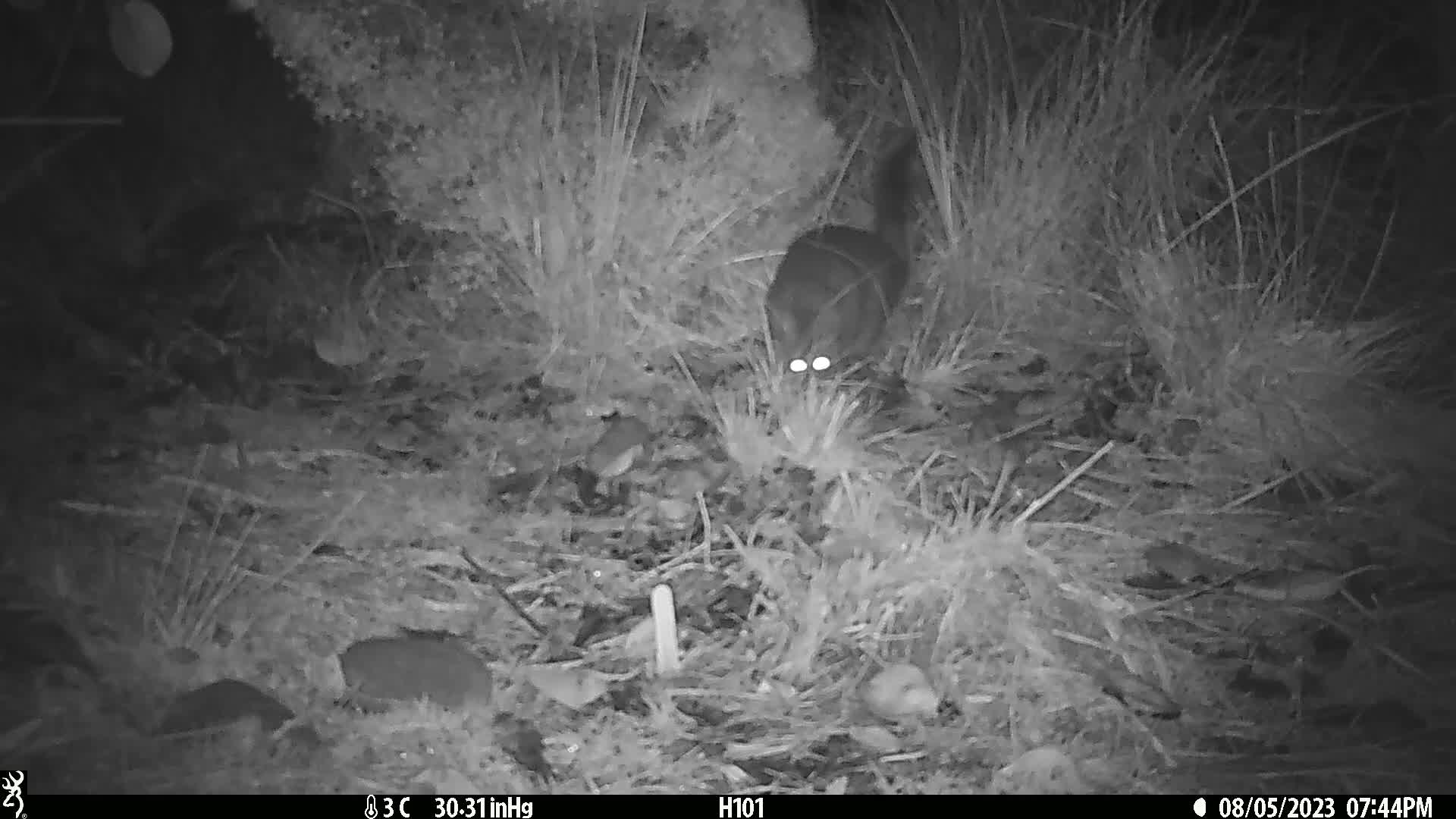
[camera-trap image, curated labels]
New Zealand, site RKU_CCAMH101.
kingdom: Animalia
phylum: Chordata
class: Mammalia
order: Diprotodontia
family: Phalangeridae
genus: Trichosurus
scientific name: Trichosurus vulpecula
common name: common brushtail possum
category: possum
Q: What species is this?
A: Possum (common brushtail possum) (Trichosurus vulpecula).